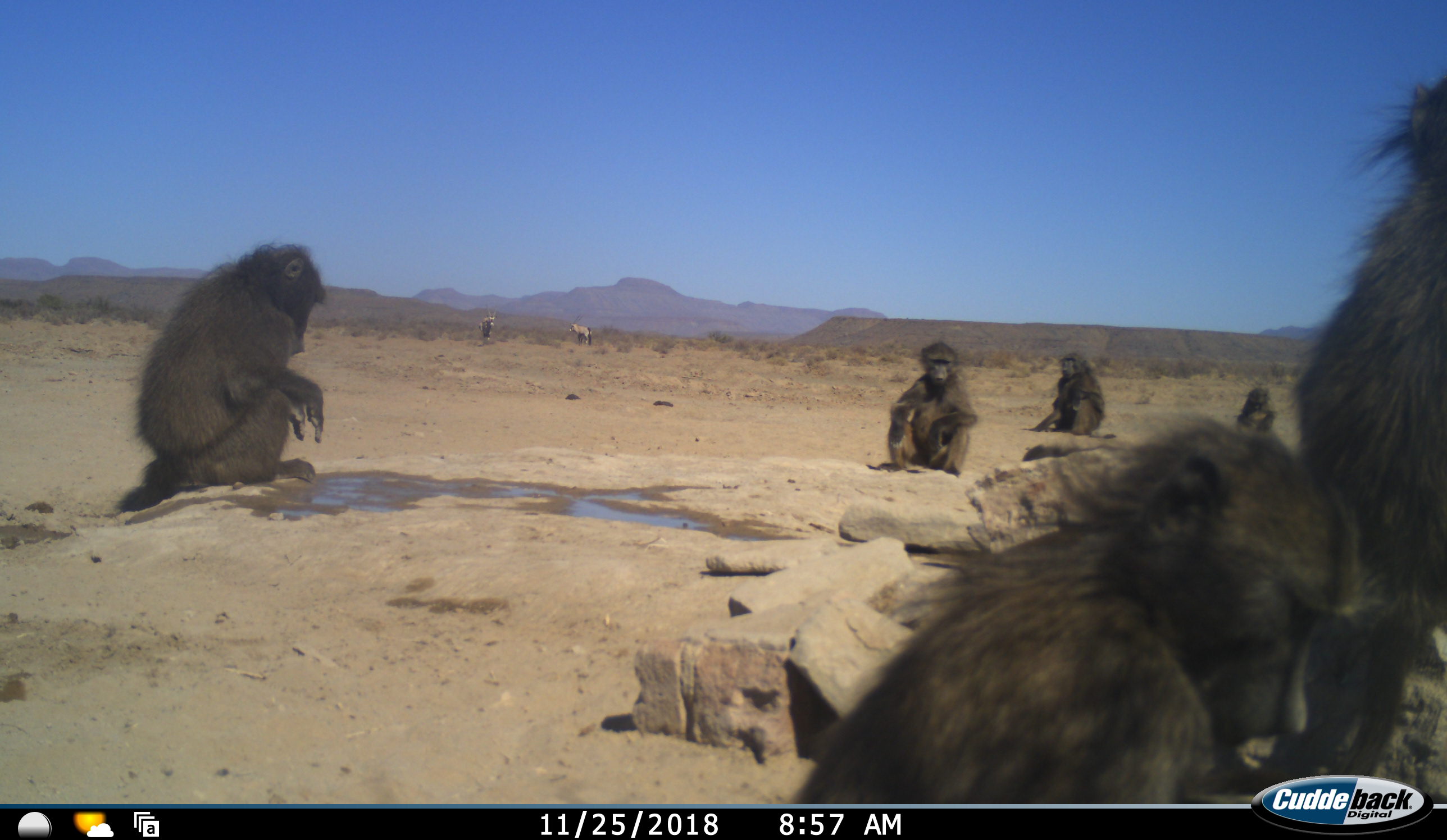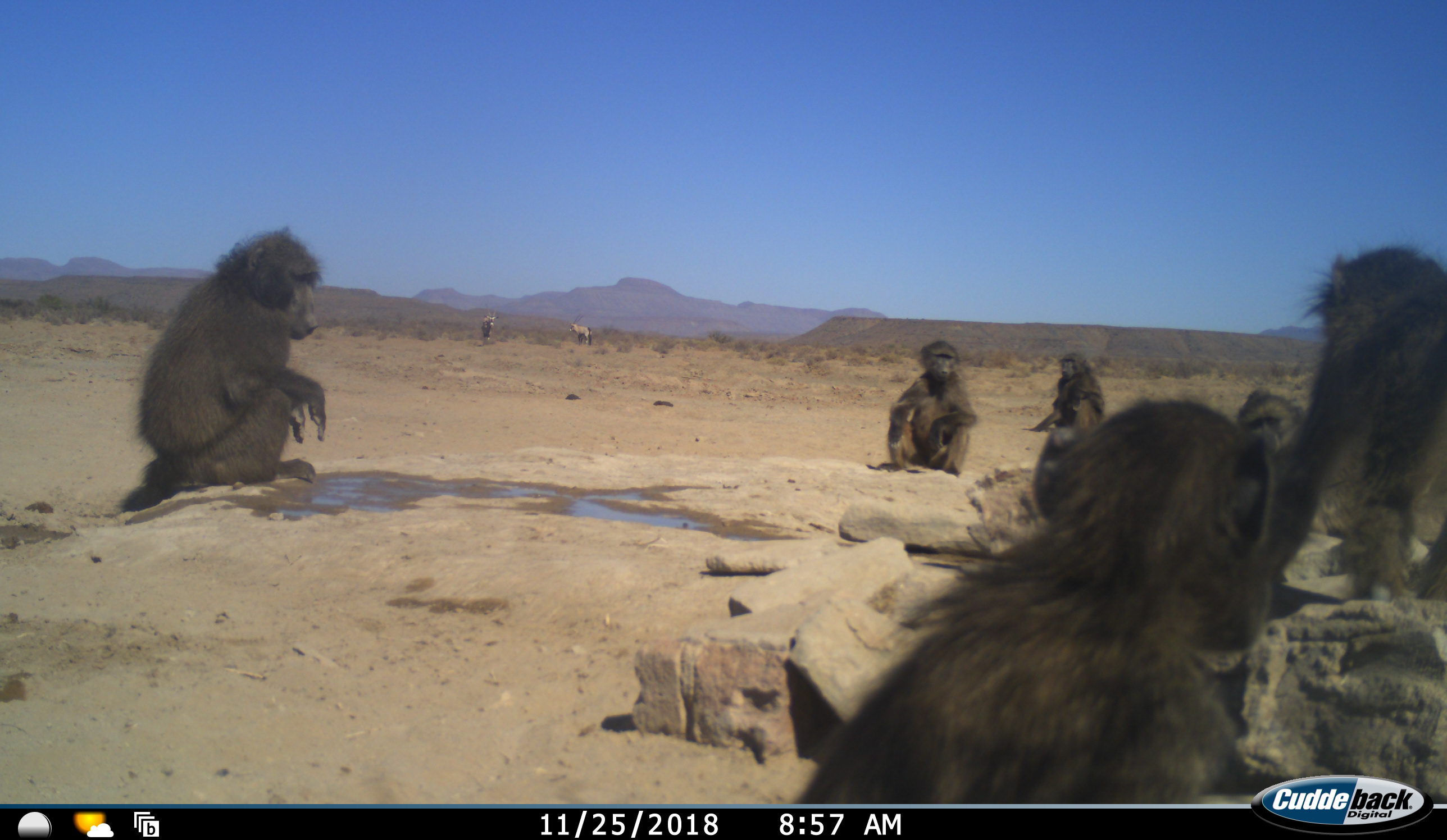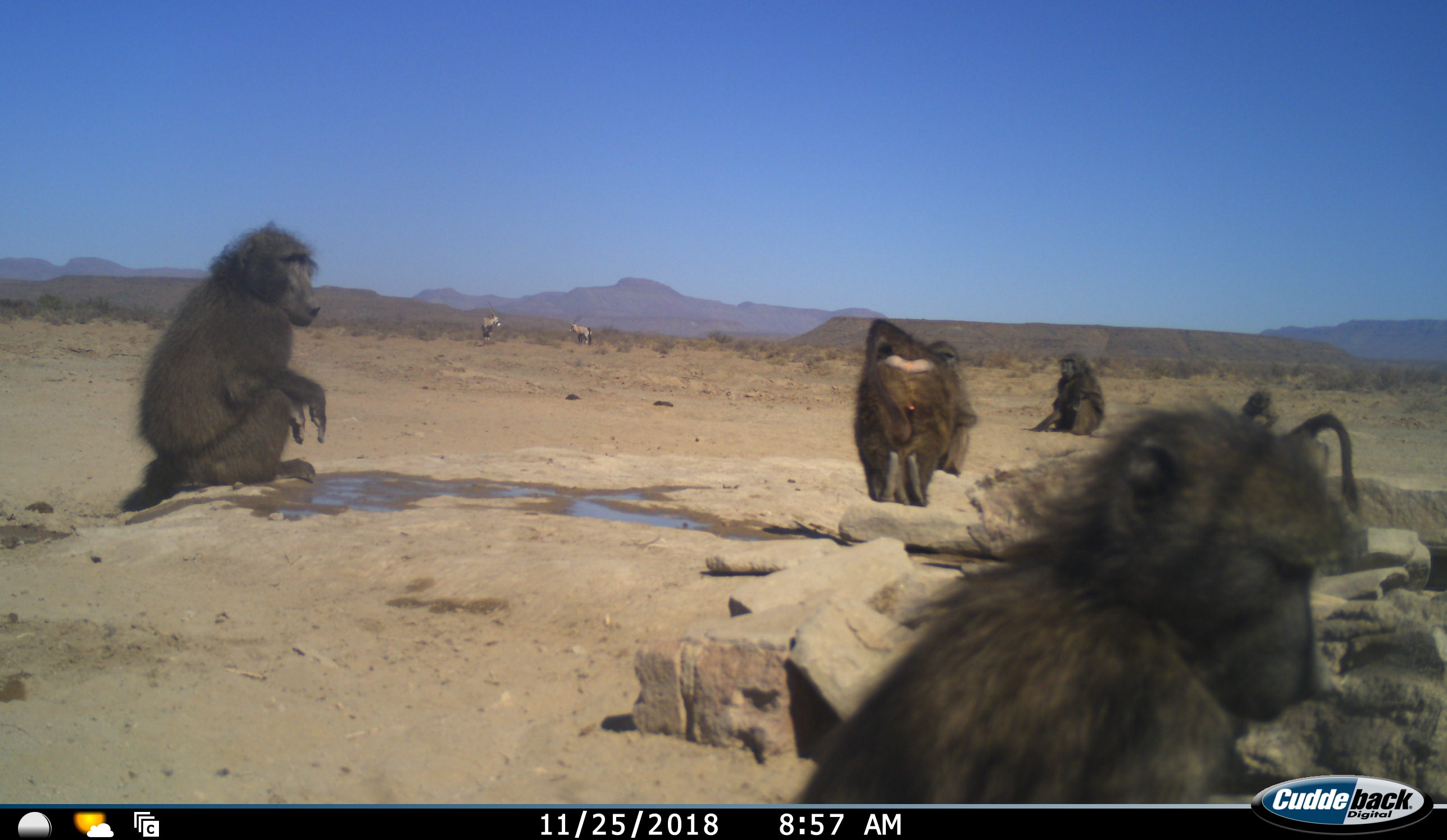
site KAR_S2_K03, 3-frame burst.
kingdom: Animalia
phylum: Chordata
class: Mammalia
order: Primates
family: Cercopithecidae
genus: Papio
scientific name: Papio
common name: baboon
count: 7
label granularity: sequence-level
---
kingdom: Animalia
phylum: Chordata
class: Mammalia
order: Artiodactyla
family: Bovidae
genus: Oryx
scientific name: Oryx gazella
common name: gemsbok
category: oryx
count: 2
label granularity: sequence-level